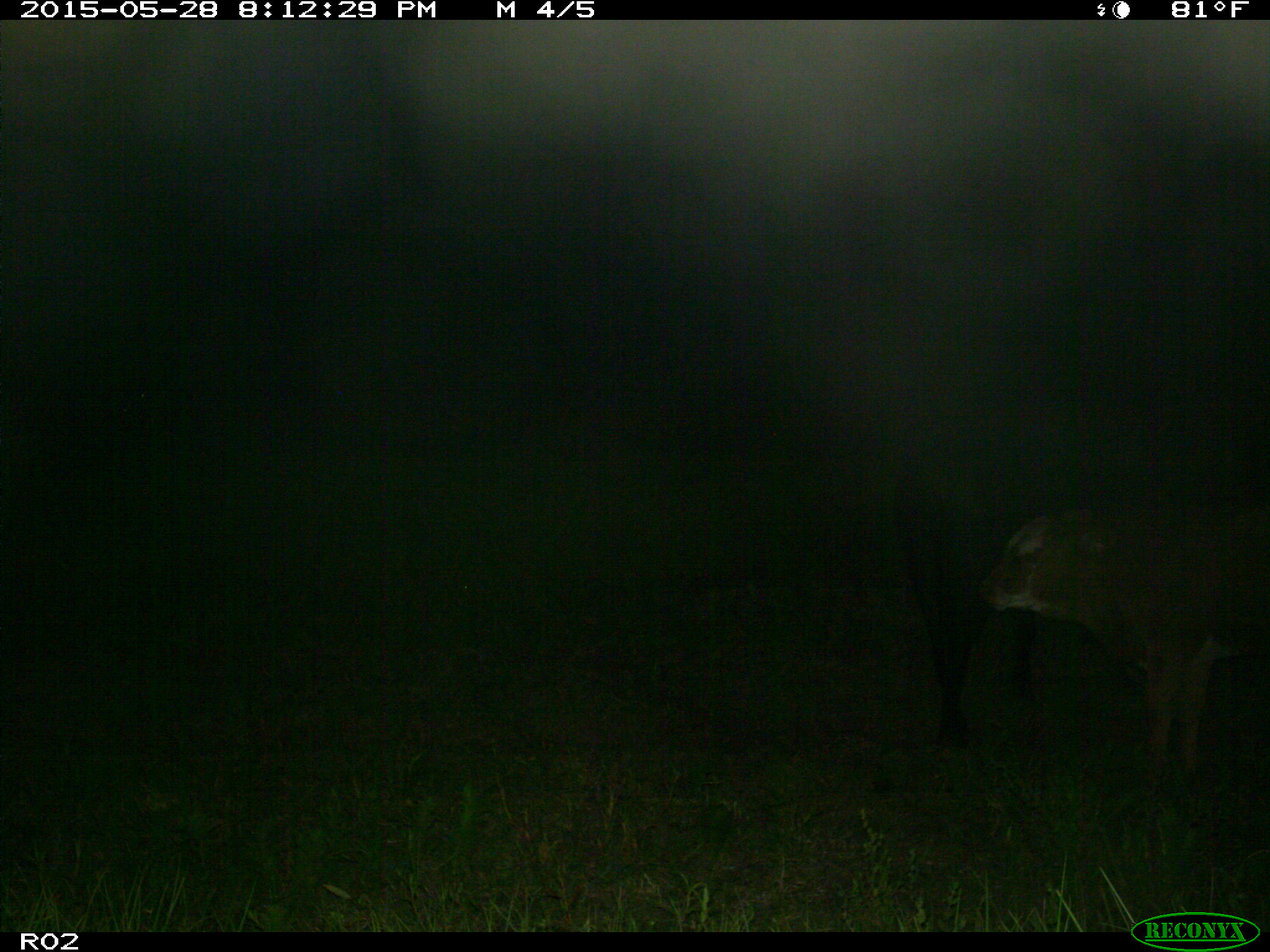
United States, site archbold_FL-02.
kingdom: Animalia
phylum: Chordata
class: Mammalia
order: Artiodactyla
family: Bovidae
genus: Bos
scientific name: Bos taurus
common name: domestic cow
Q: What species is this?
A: Bos taurus (domestic cow).